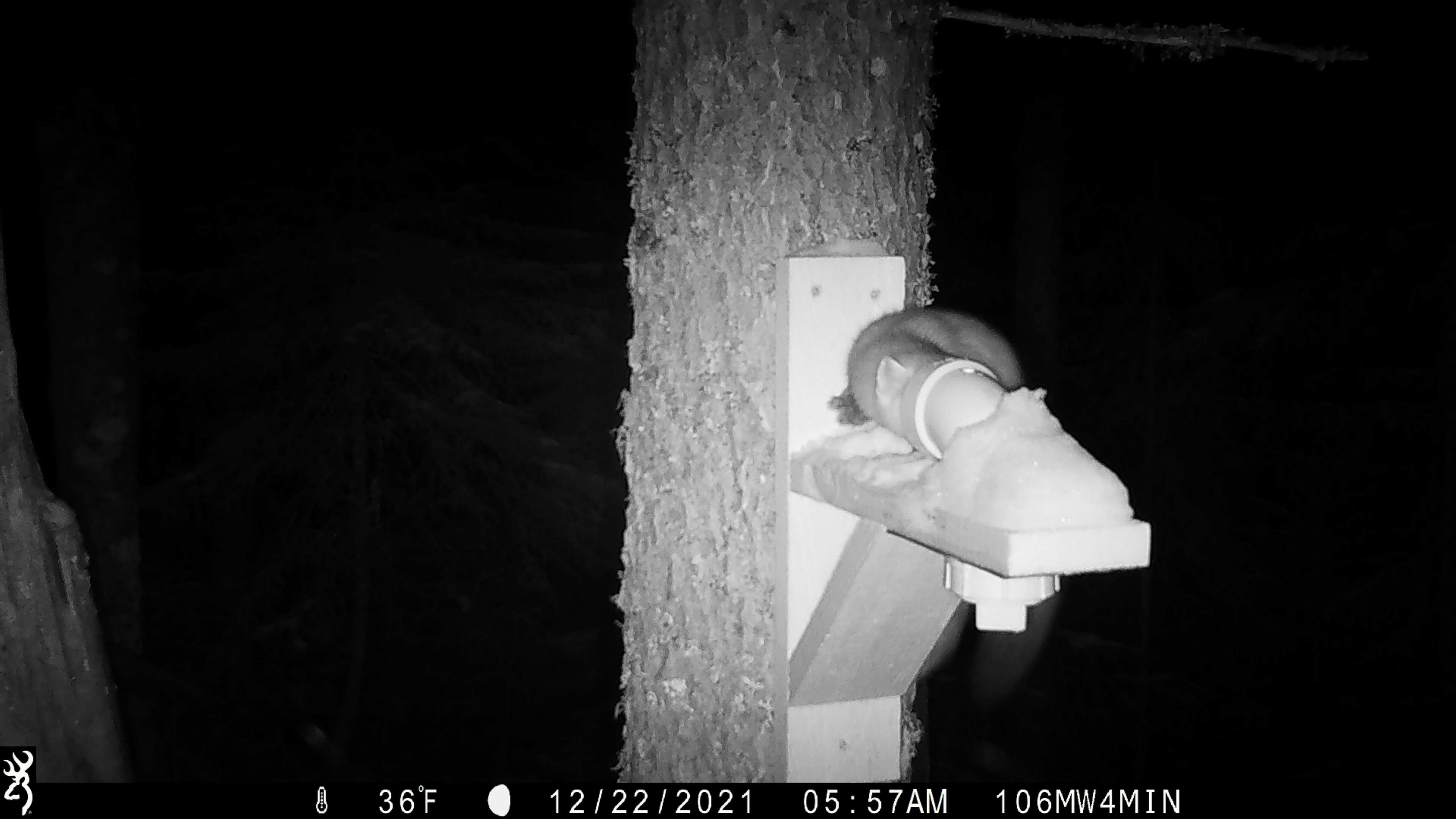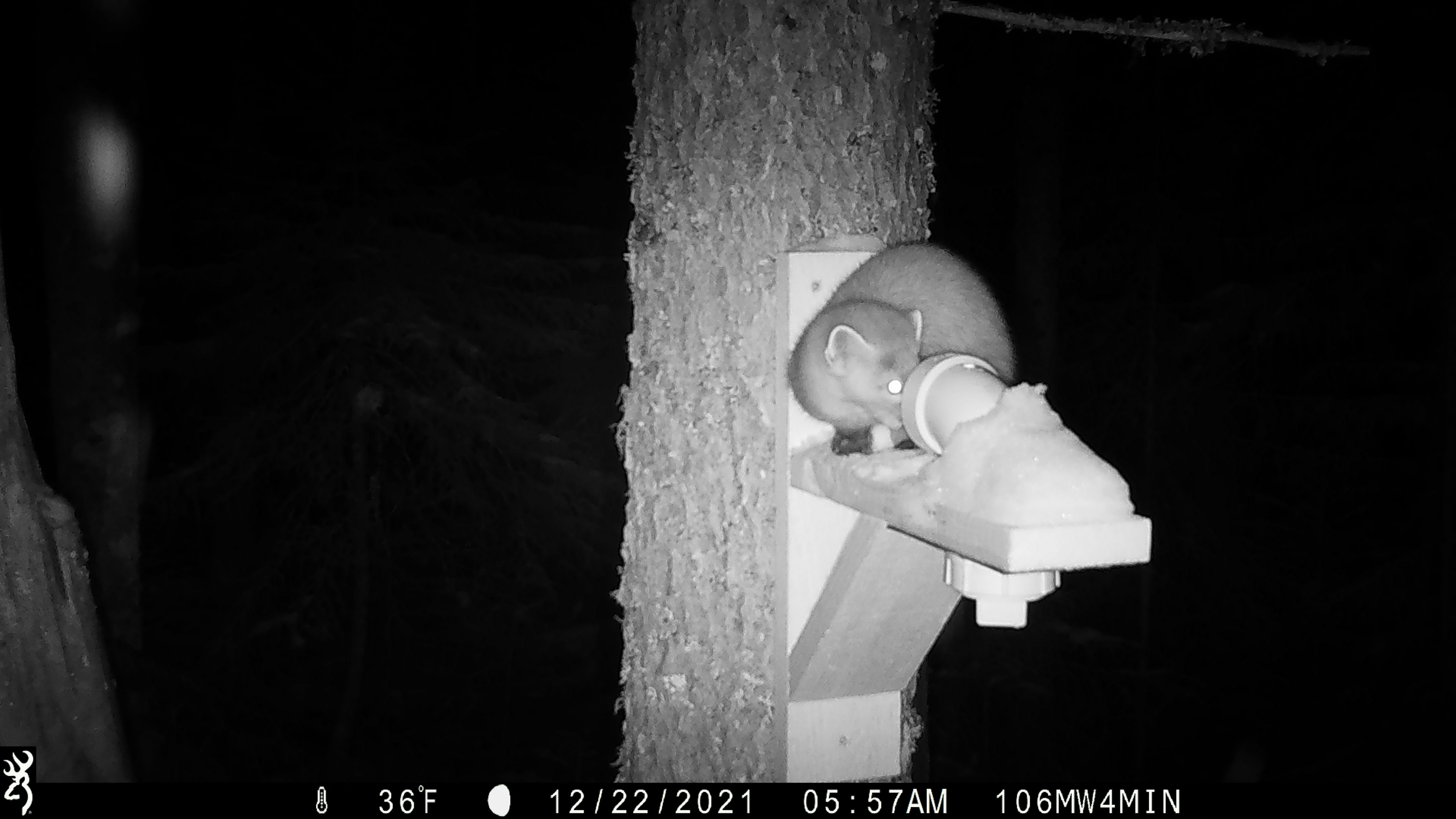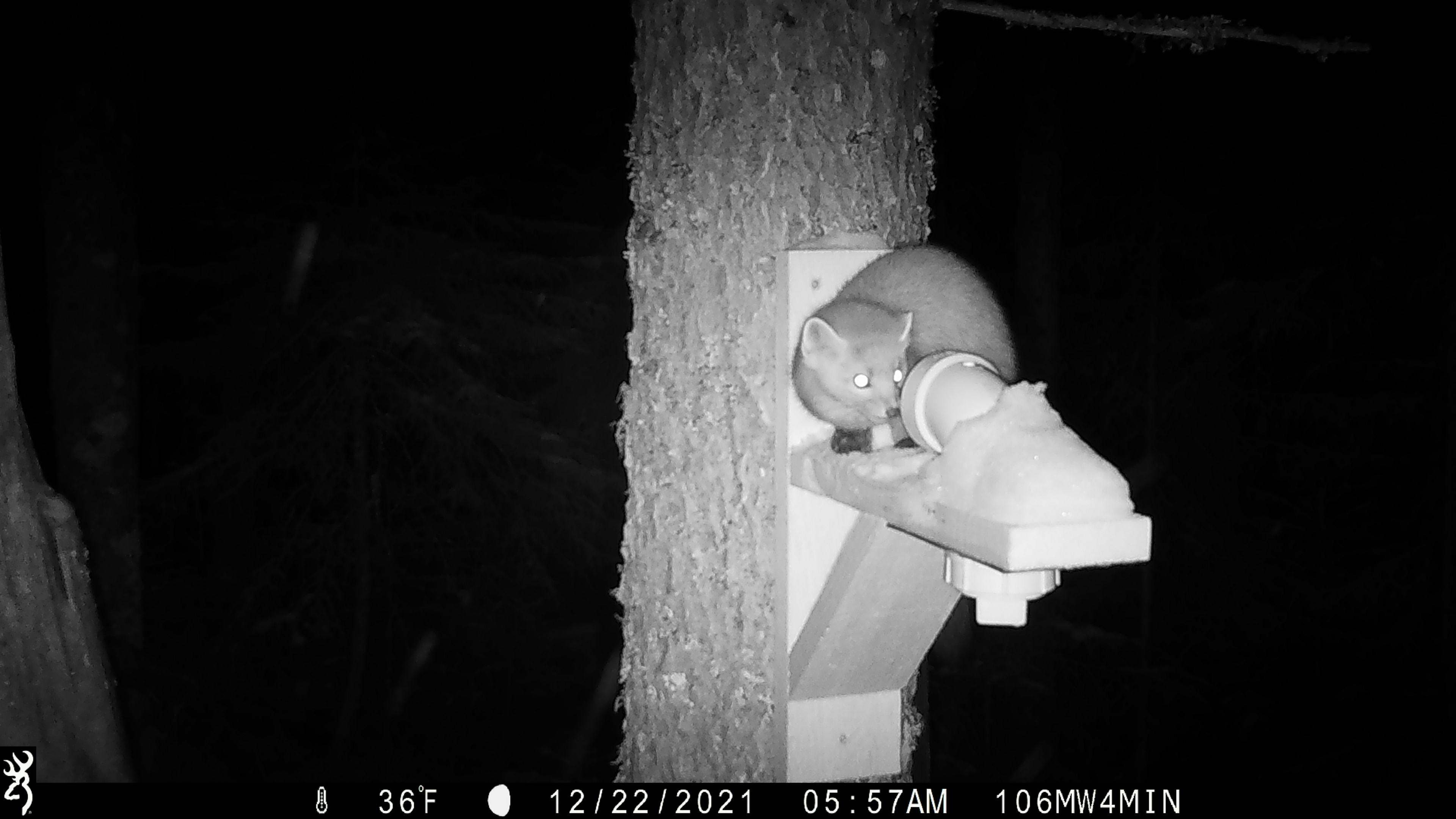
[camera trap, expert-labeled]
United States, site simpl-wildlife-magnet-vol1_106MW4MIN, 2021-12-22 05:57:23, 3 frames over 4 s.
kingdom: Animalia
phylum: Chordata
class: Mammalia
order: Carnivora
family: Mustelidae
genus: Martes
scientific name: Martes americana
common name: american marten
American marten (Martes americana).